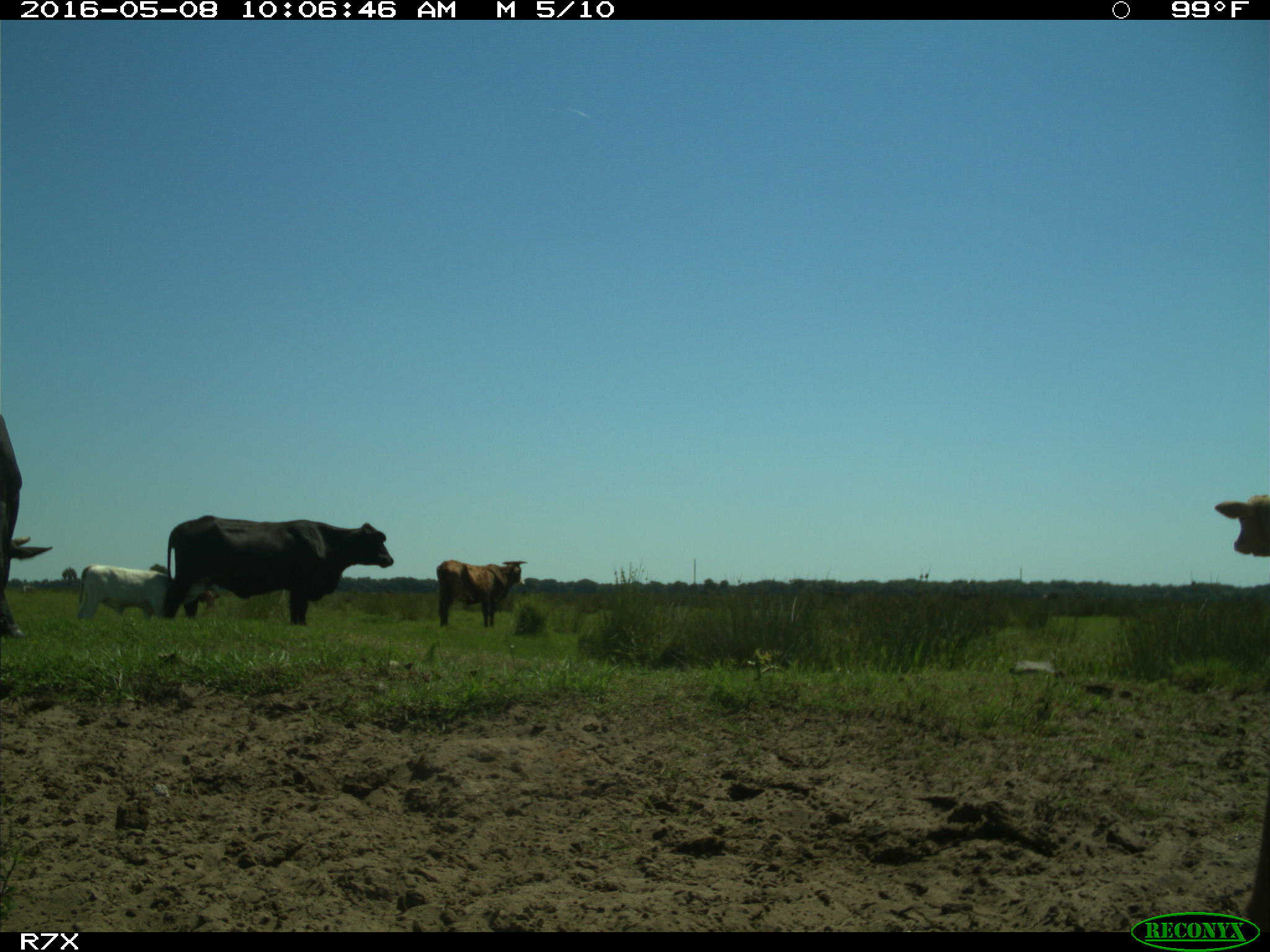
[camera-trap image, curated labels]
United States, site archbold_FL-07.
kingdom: Animalia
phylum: Chordata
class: Mammalia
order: Artiodactyla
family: Bovidae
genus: Bos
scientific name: Bos taurus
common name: domestic cow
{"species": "Bos taurus (domestic cow)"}